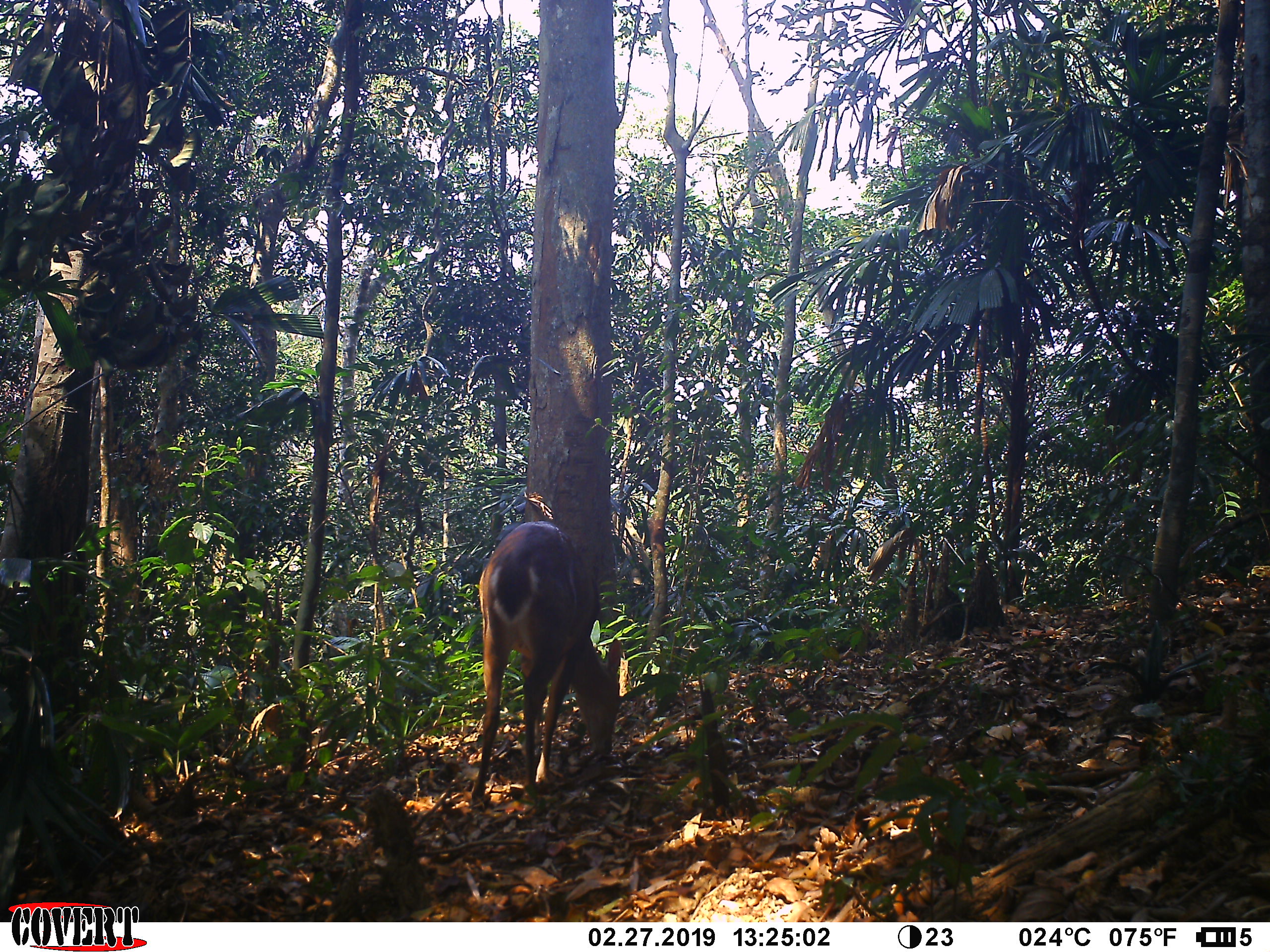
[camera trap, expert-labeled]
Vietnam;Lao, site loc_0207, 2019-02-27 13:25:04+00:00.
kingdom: Animalia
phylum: Chordata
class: Mammalia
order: Artiodactyla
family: Cervidae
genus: Muntiacus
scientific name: Muntiacus vuquangensis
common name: large-antlered muntjac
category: large antlered muntjac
Large antlered muntjac (large-antlered muntjac) (Muntiacus vuquangensis). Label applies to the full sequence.